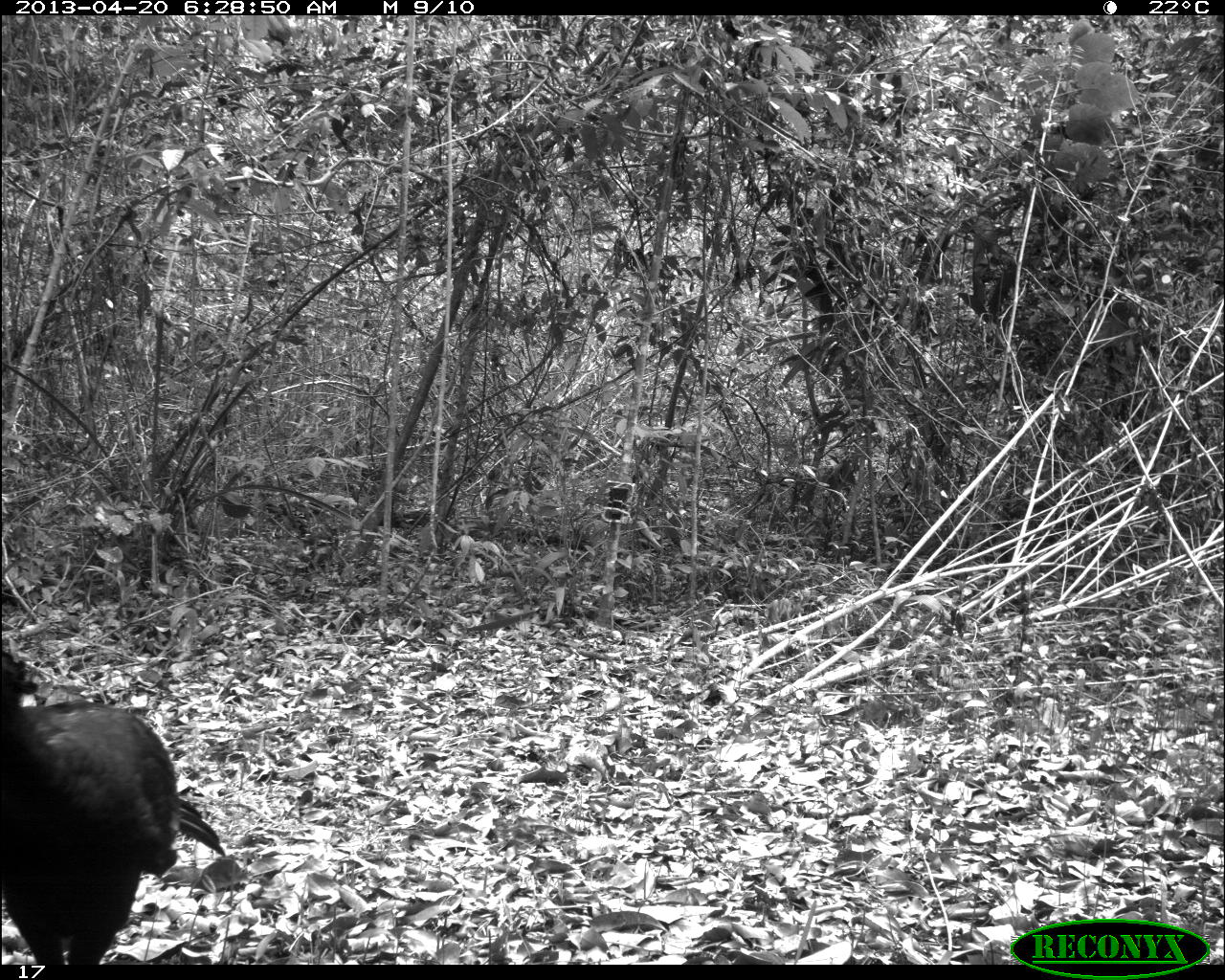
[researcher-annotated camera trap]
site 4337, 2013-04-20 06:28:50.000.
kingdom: Animalia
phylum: Chordata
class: Aves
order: Galliformes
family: Cracidae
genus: Crax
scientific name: Crax rubra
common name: great curassow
Crax rubra (great curassow), count 1, sex male.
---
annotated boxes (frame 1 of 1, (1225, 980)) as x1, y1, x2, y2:
crax rubra: 0, 648, 226, 964